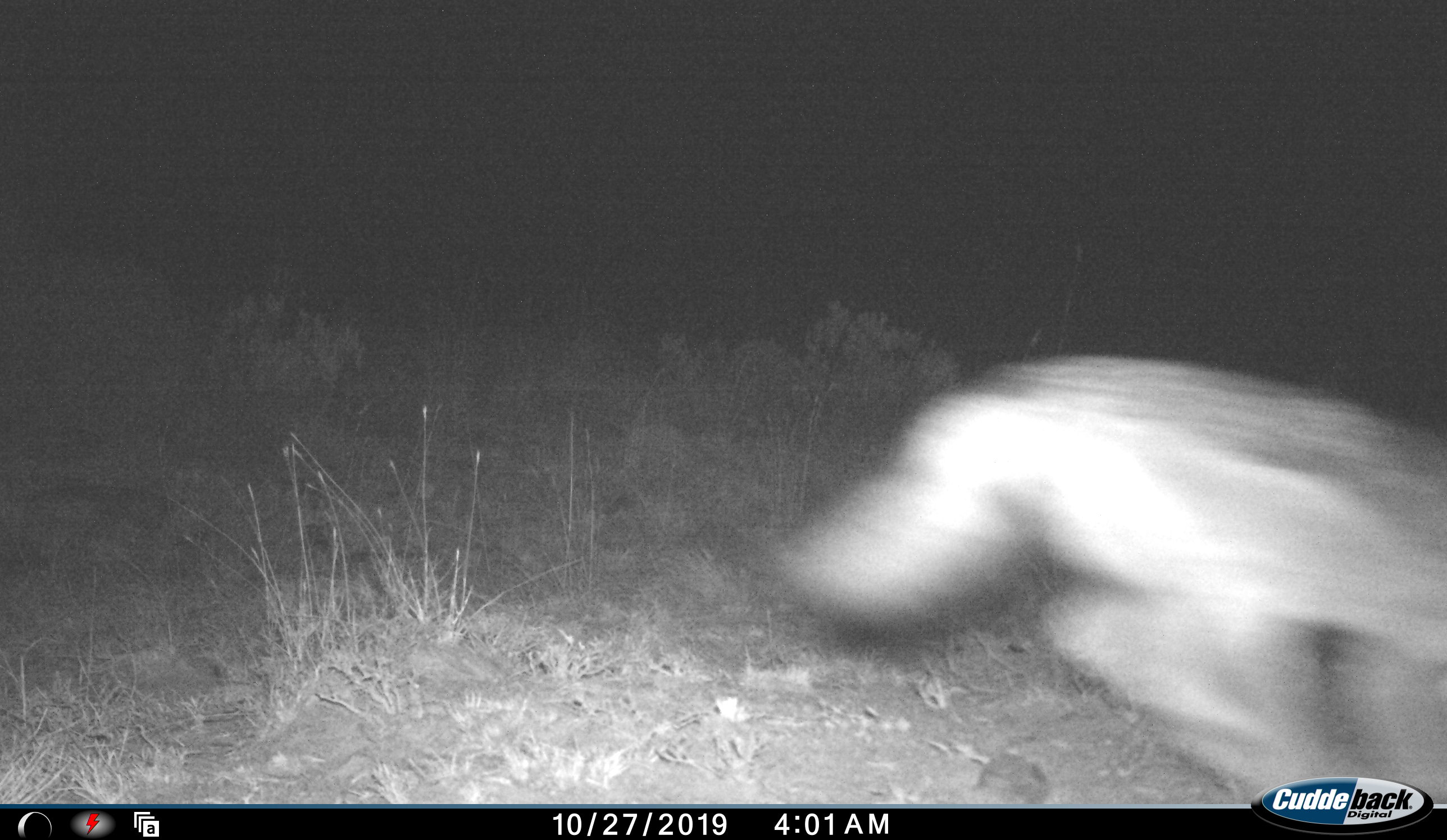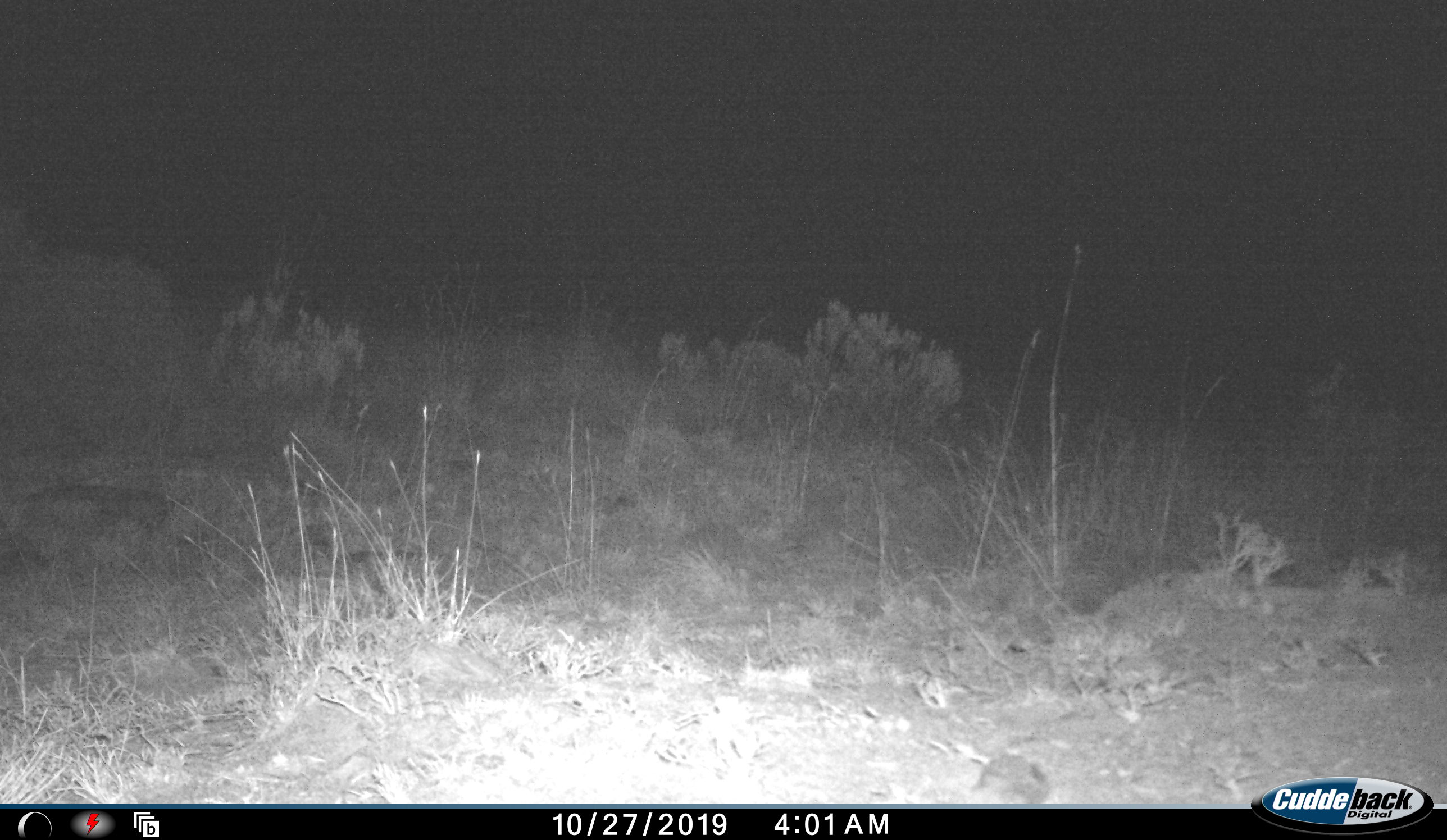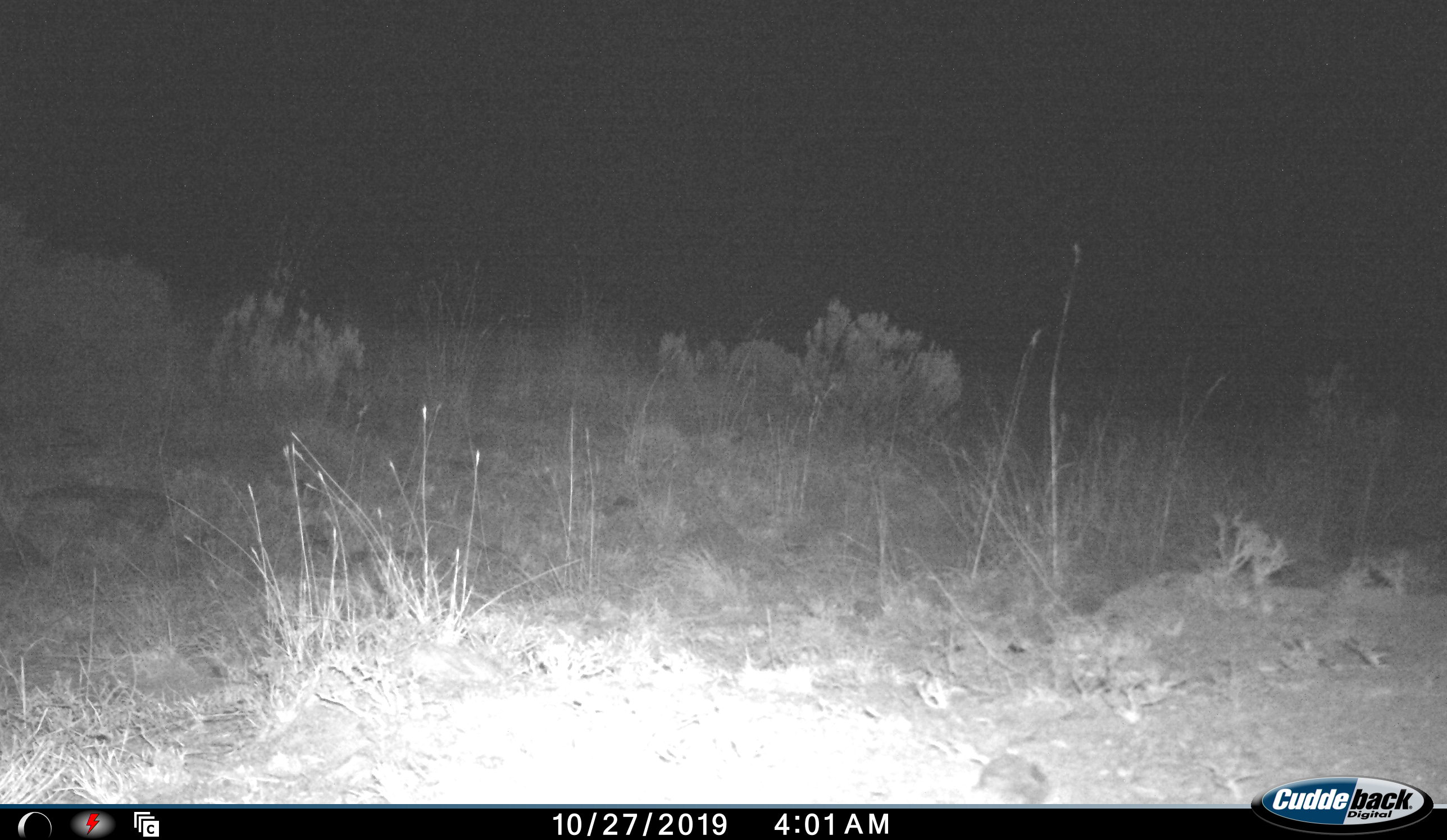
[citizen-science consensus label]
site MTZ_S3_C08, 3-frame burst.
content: unidentified animal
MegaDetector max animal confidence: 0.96